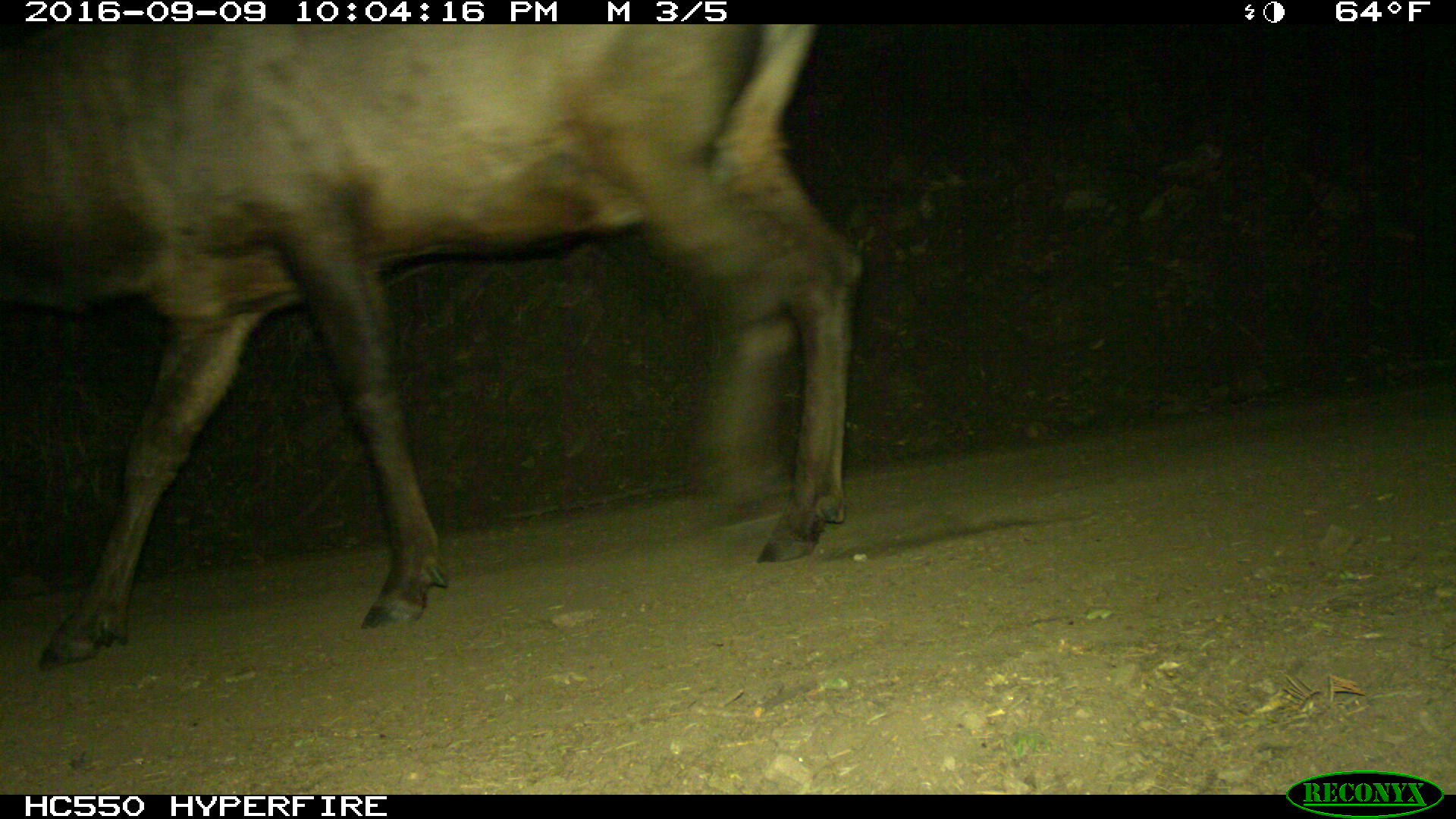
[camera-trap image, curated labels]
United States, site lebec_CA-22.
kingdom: Animalia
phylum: Chordata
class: Mammalia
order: Artiodactyla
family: Cervidae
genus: Cervus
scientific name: Cervus canadensis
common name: elk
Cervus canadensis (elk).